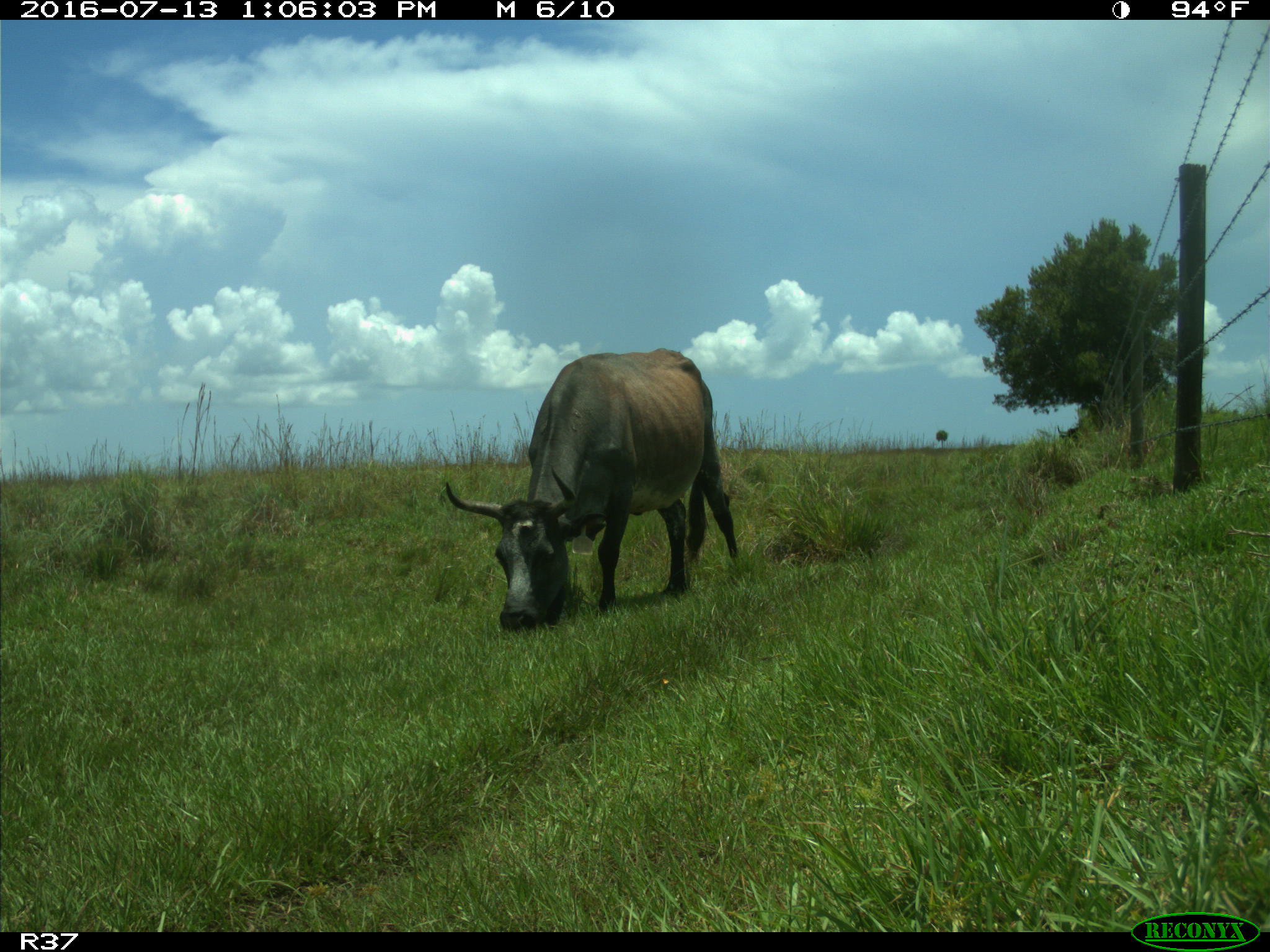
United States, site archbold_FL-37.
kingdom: Animalia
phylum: Chordata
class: Mammalia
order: Artiodactyla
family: Bovidae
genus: Bos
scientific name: Bos taurus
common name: domestic cow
Bos taurus (domestic cow).